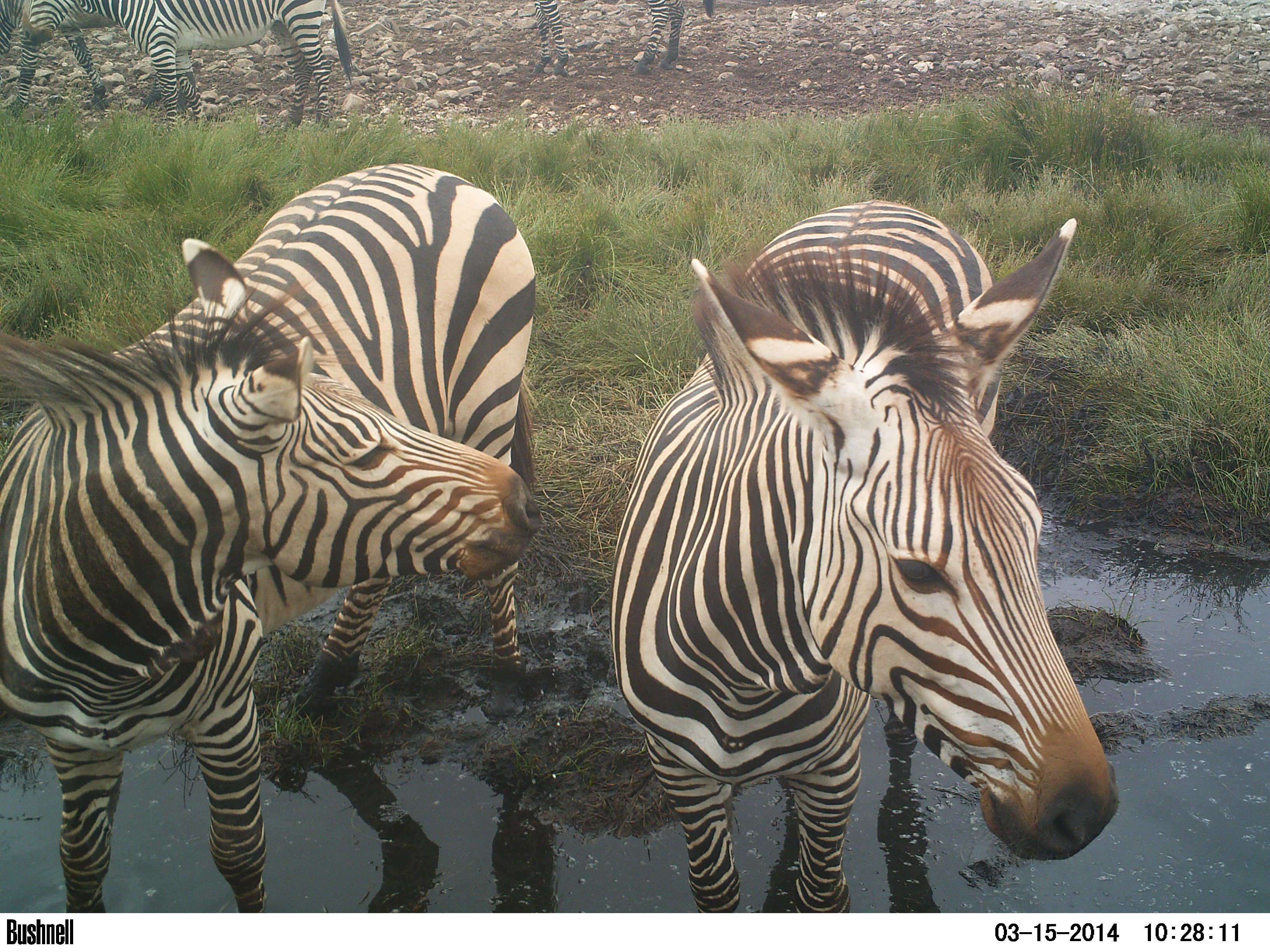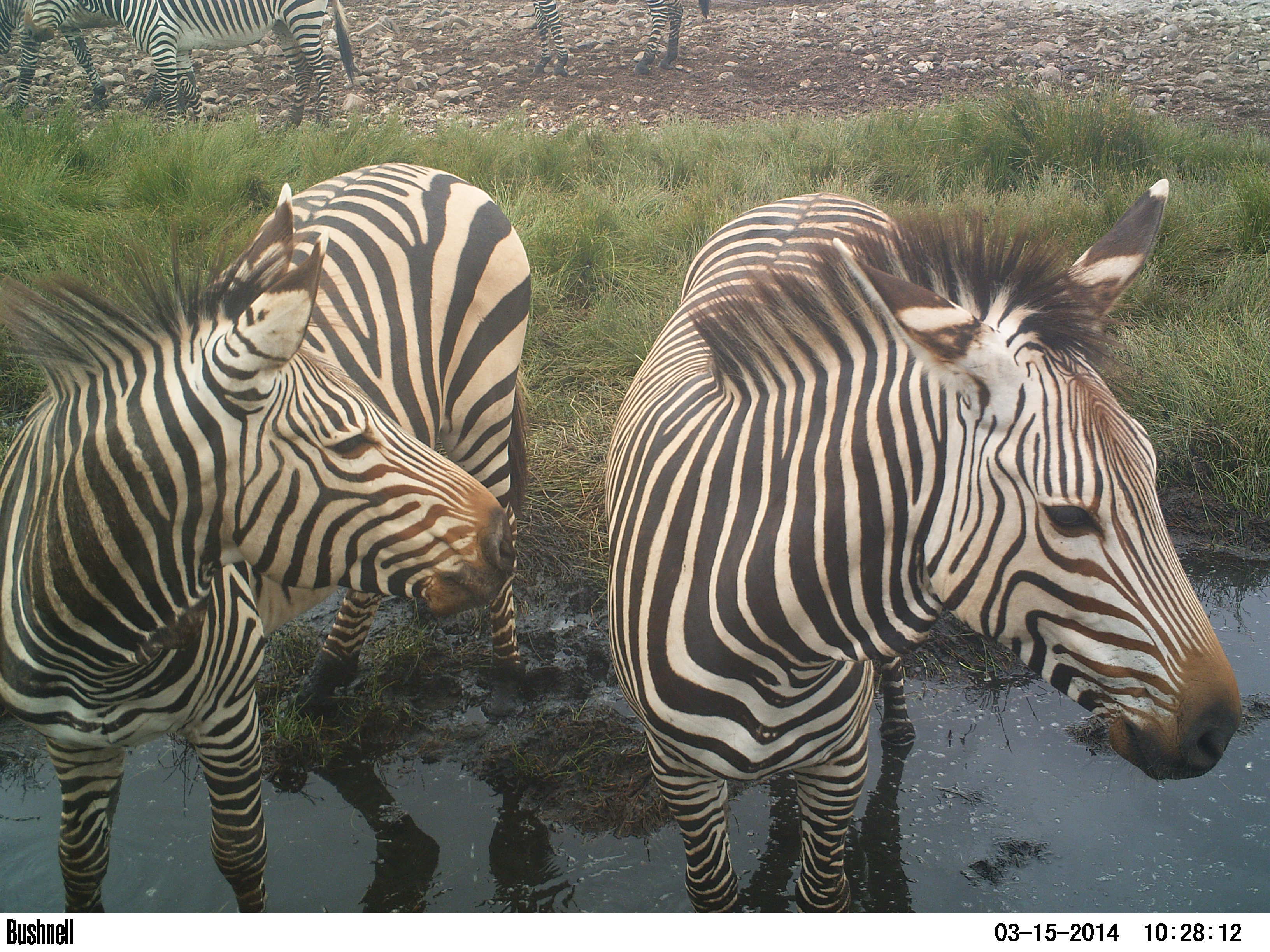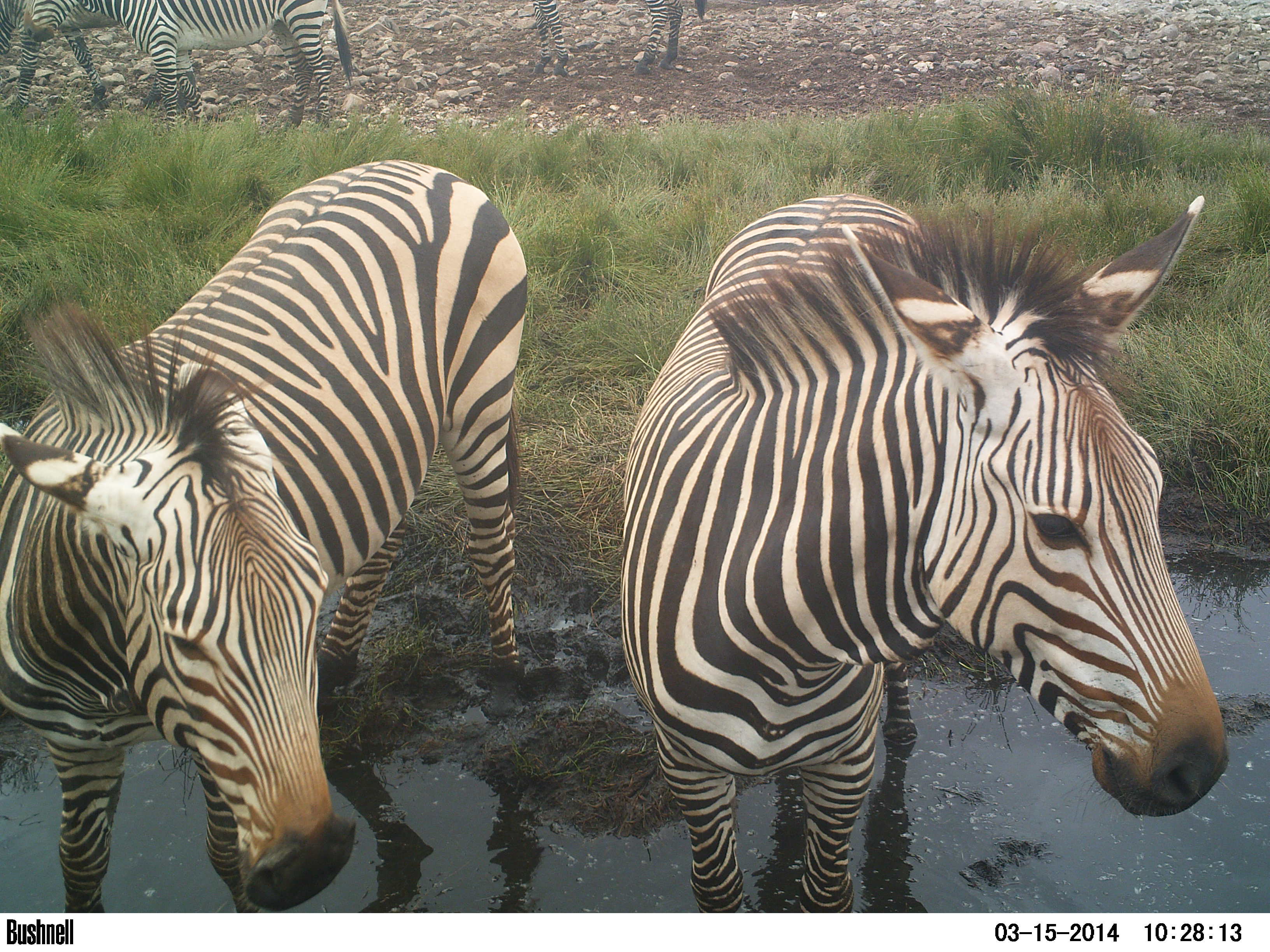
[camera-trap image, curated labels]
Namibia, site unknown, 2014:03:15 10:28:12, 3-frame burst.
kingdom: Animalia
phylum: Chordata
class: Mammalia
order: Perissodactyla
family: Equidae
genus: Equus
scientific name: Equus zebra hartmannae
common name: hartmann's mountain zebra